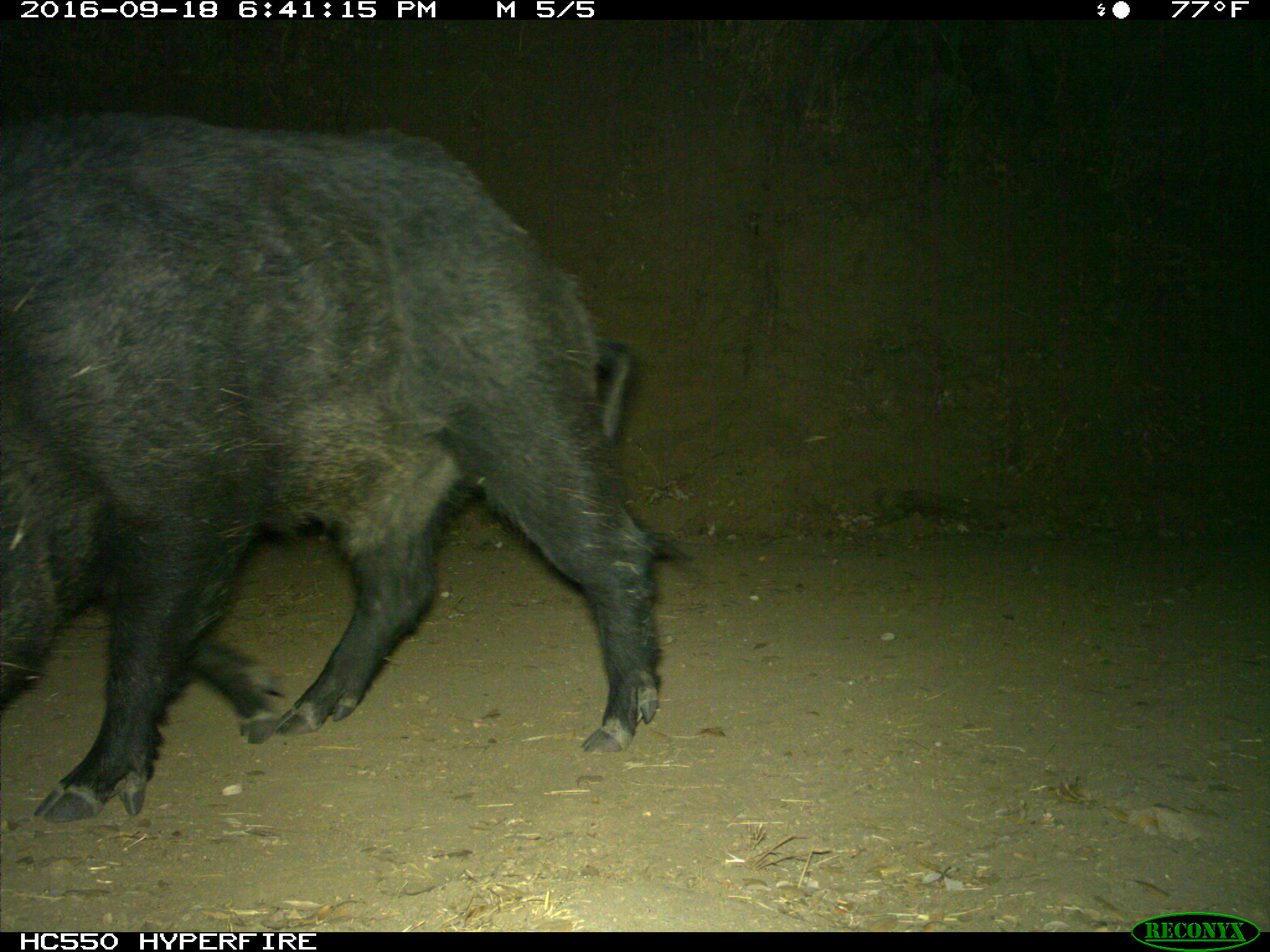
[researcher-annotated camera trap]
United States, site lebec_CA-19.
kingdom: Animalia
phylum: Chordata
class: Mammalia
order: Artiodactyla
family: Suidae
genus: Sus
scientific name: Sus scrofa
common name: wild boar